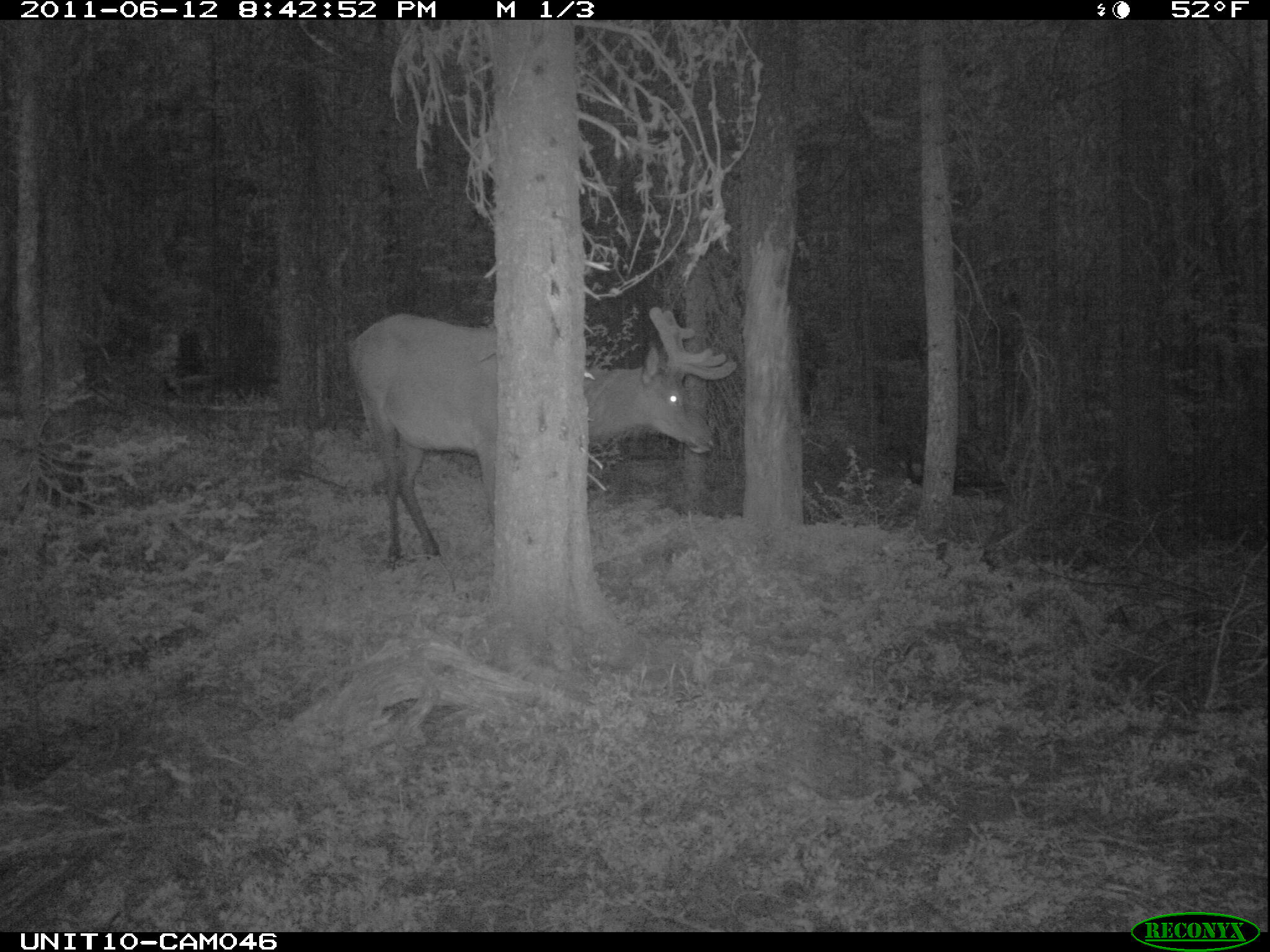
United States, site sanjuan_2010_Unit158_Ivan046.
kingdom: Animalia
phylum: Chordata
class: Mammalia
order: Artiodactyla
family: Cervidae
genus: Cervus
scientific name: Cervus elaphus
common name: red deer